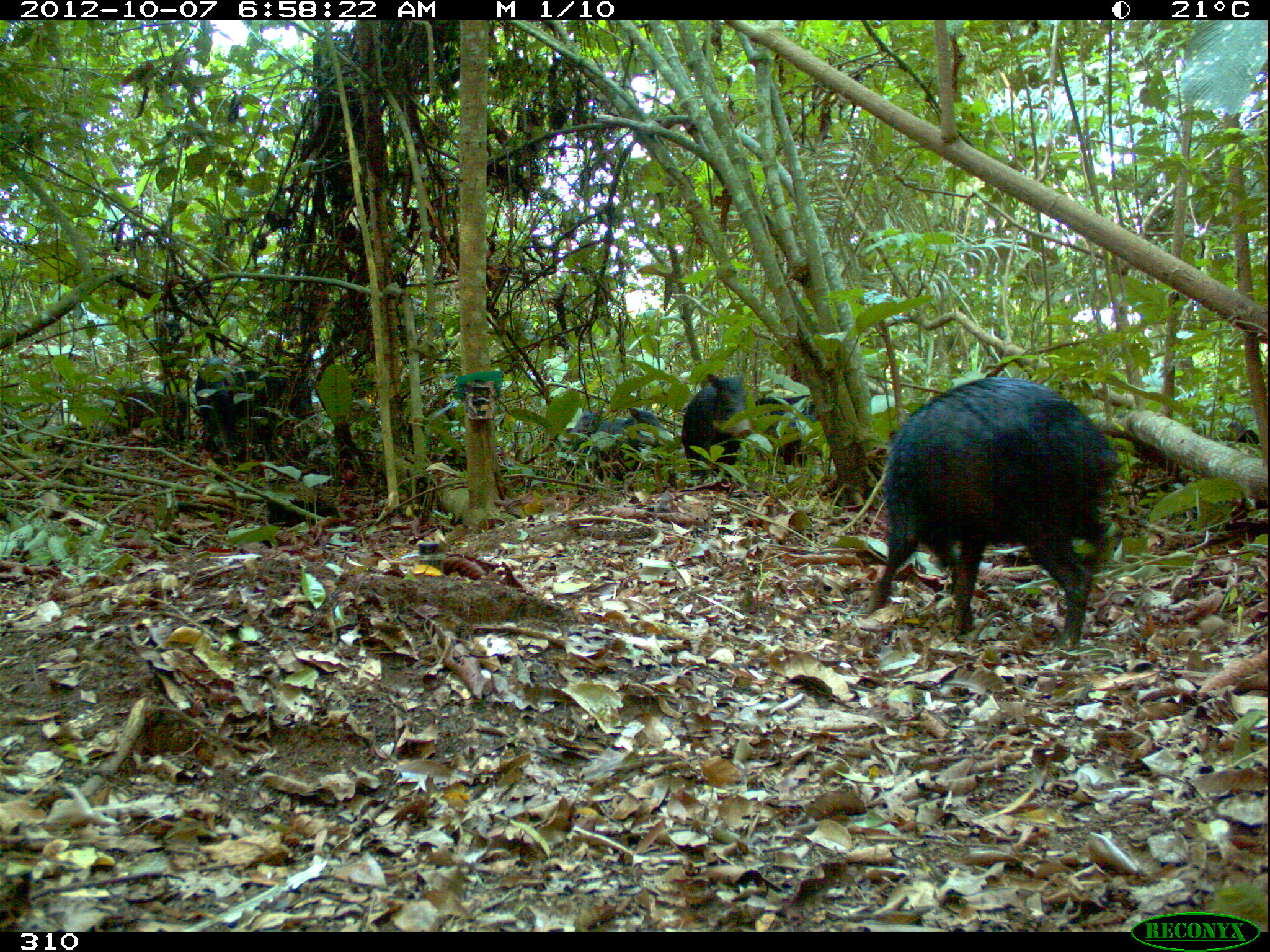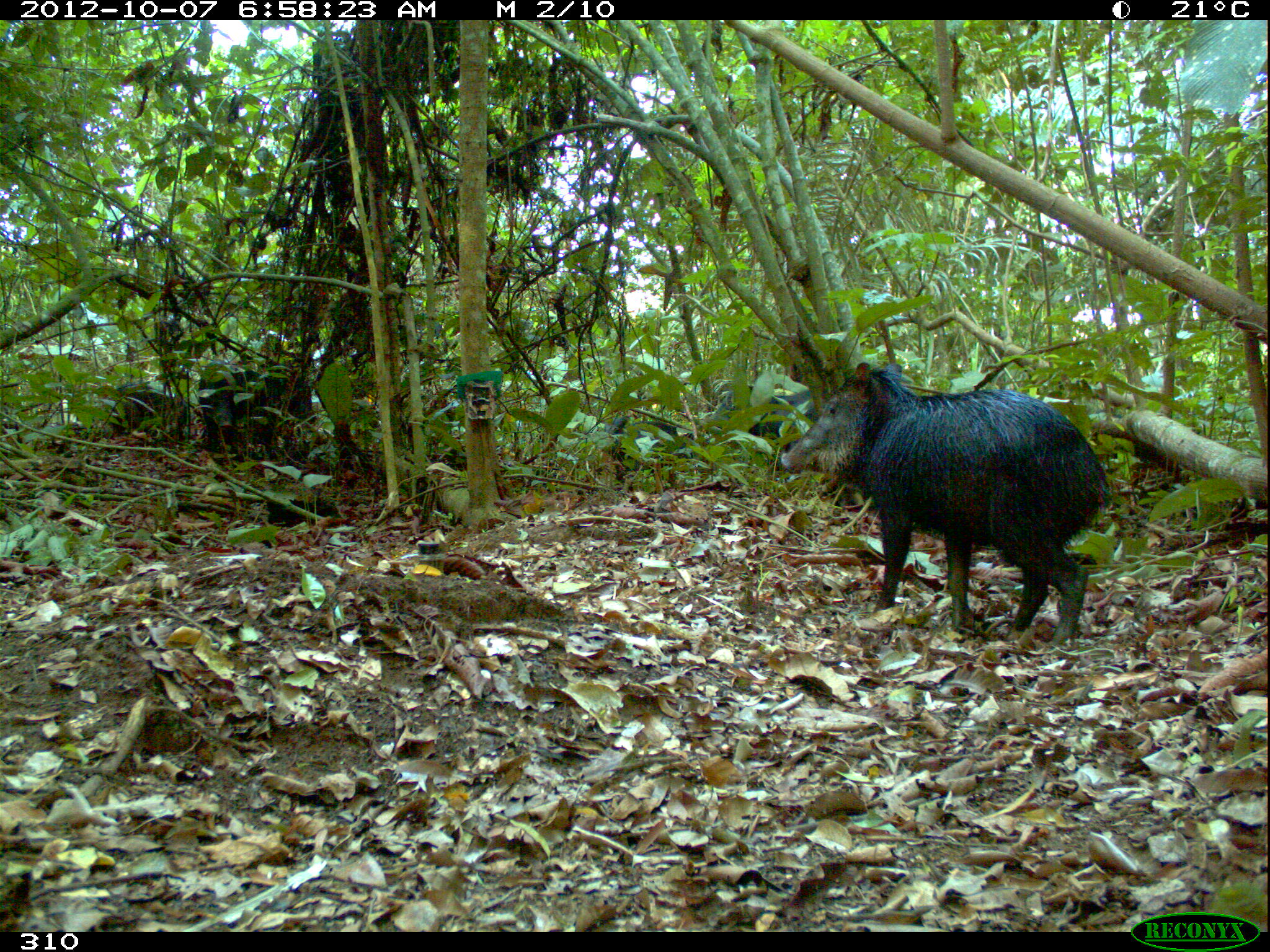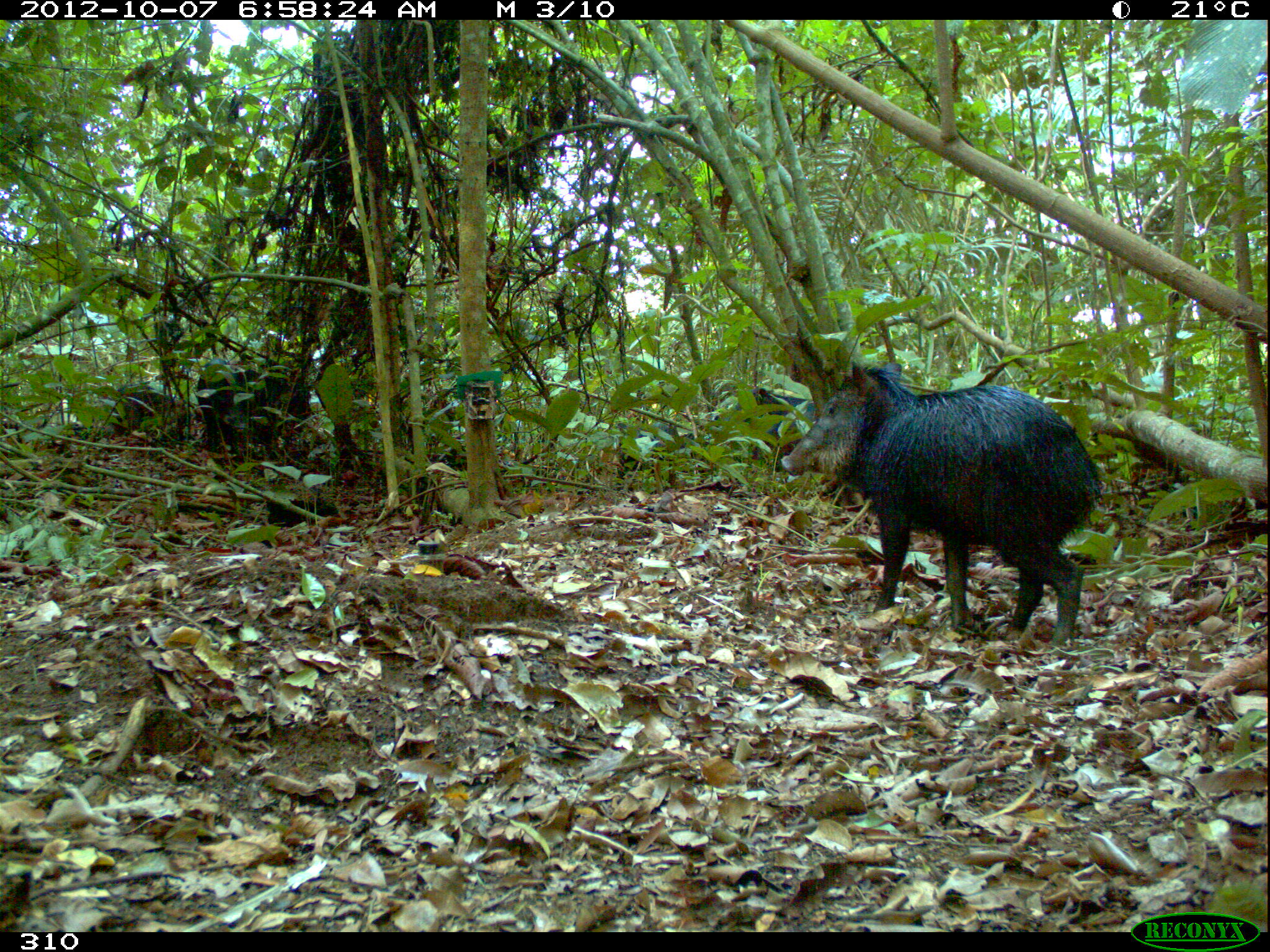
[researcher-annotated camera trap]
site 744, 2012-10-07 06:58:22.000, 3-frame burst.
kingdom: Animalia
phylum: Chordata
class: Mammalia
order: Artiodactyla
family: Tayassuidae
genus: Tayassu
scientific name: Tayassu pecari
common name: white-lipped peccary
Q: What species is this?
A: Tayassu pecari (white-lipped peccary).